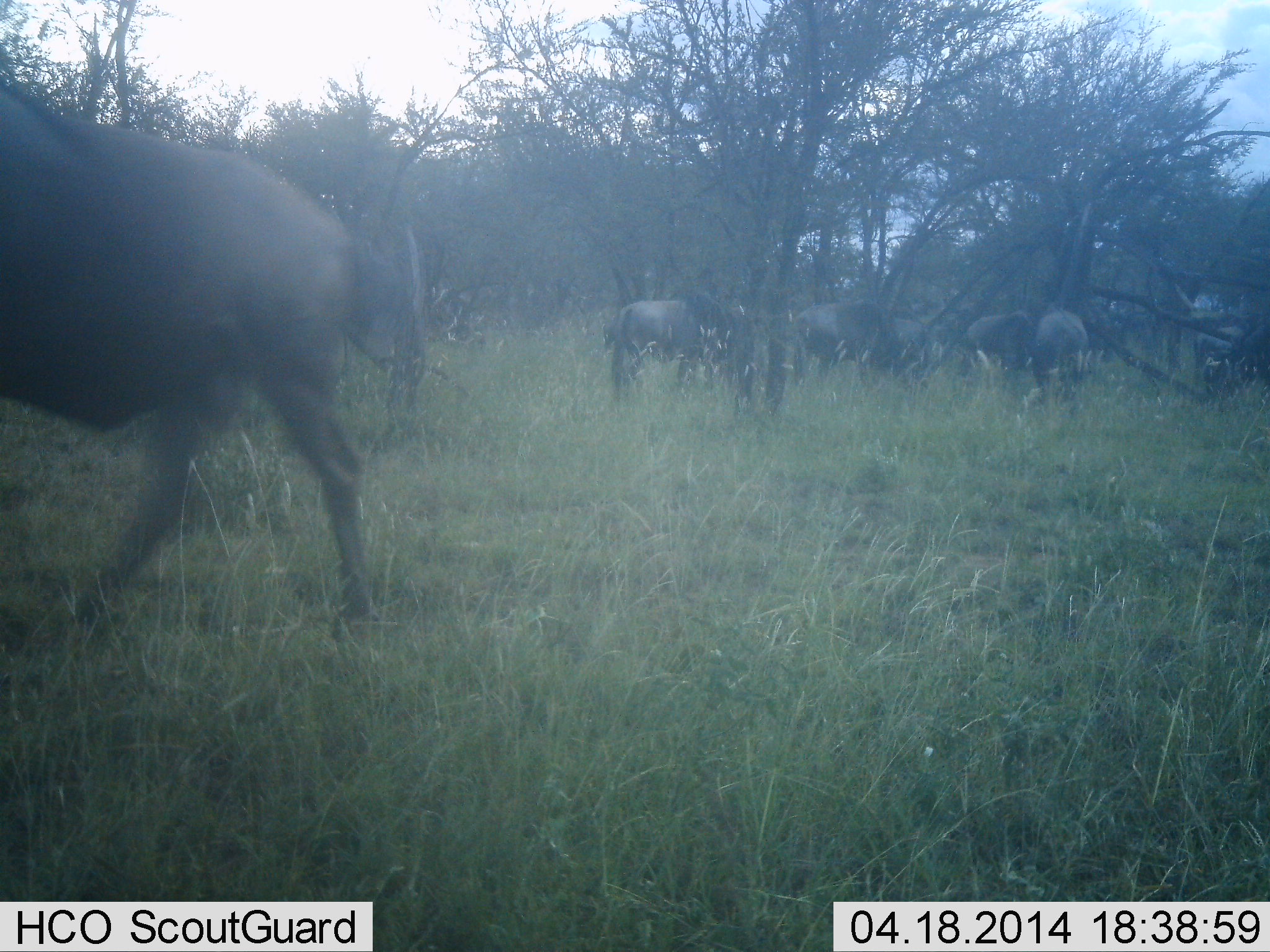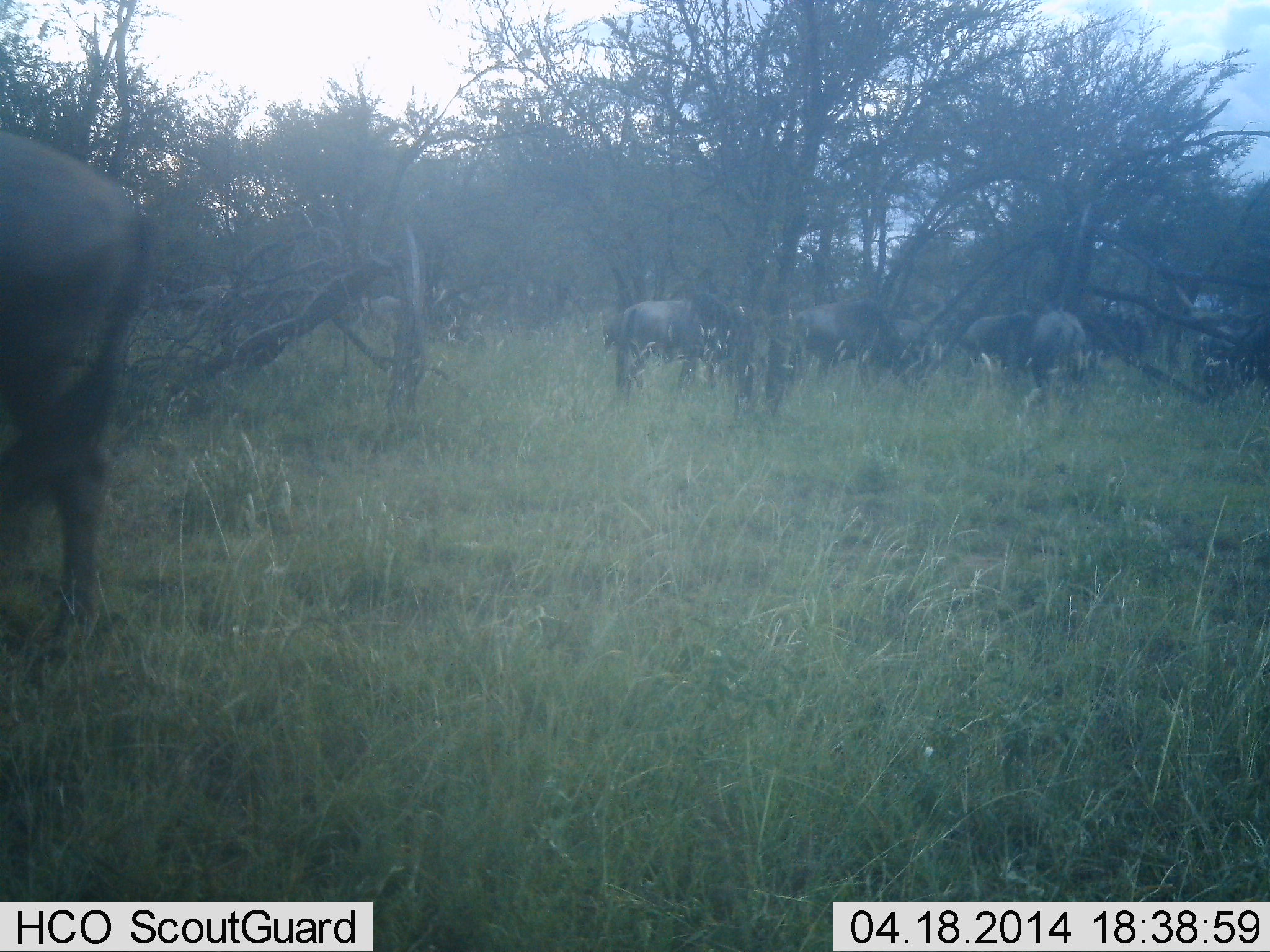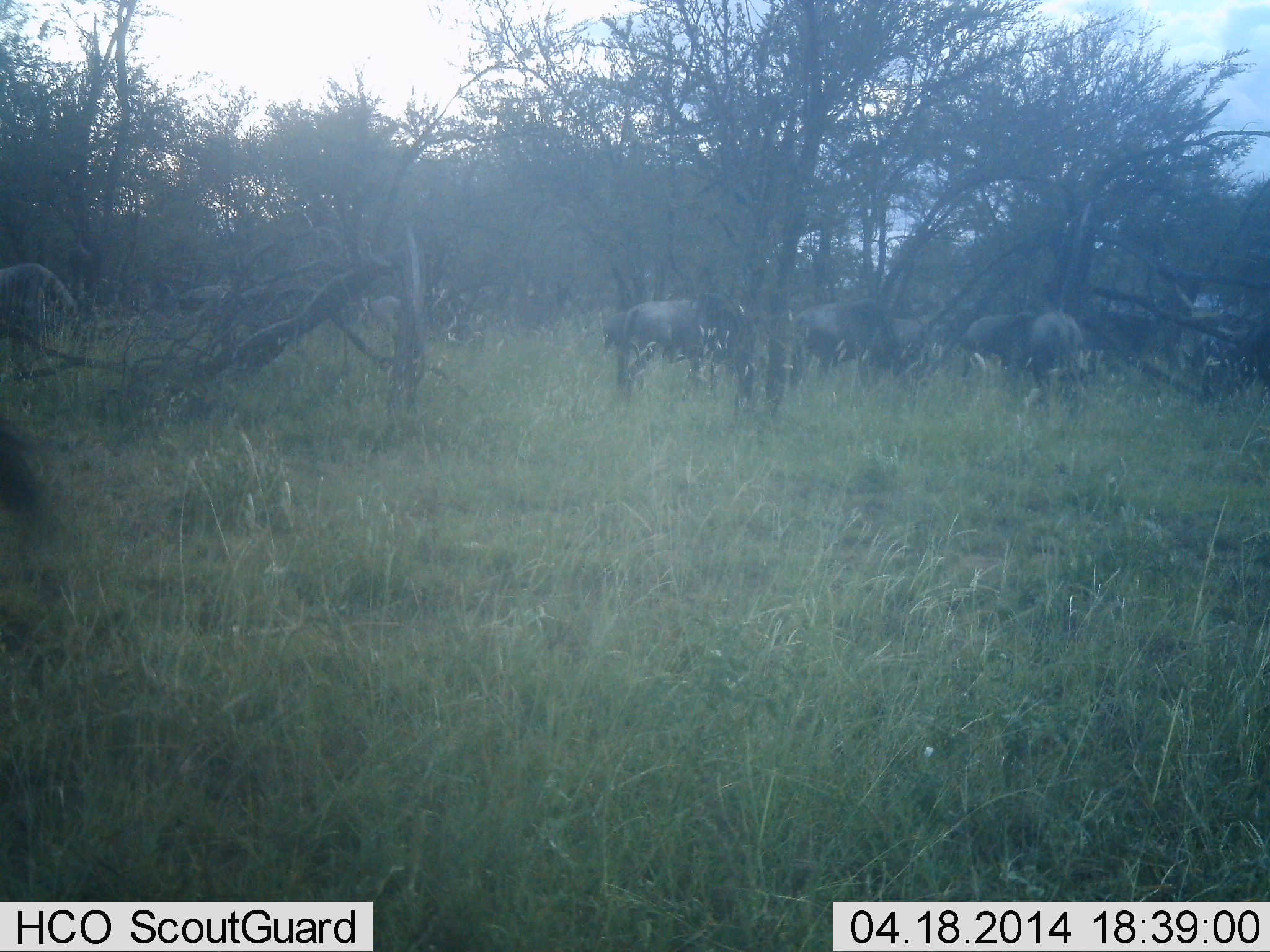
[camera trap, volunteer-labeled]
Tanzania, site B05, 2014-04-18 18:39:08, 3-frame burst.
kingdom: Animalia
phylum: Chordata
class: Mammalia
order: Artiodactyla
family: Bovidae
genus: Connochaetes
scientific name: Connochaetes taurinus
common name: blue wildebeest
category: wildebeest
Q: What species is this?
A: Wildebeest (blue wildebeest) (Connochaetes taurinus).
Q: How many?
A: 8.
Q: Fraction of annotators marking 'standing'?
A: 30%.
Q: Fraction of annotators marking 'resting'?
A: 0%.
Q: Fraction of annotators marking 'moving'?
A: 70%.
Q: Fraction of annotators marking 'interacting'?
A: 0%.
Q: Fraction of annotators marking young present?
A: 0%.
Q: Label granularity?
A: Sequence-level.